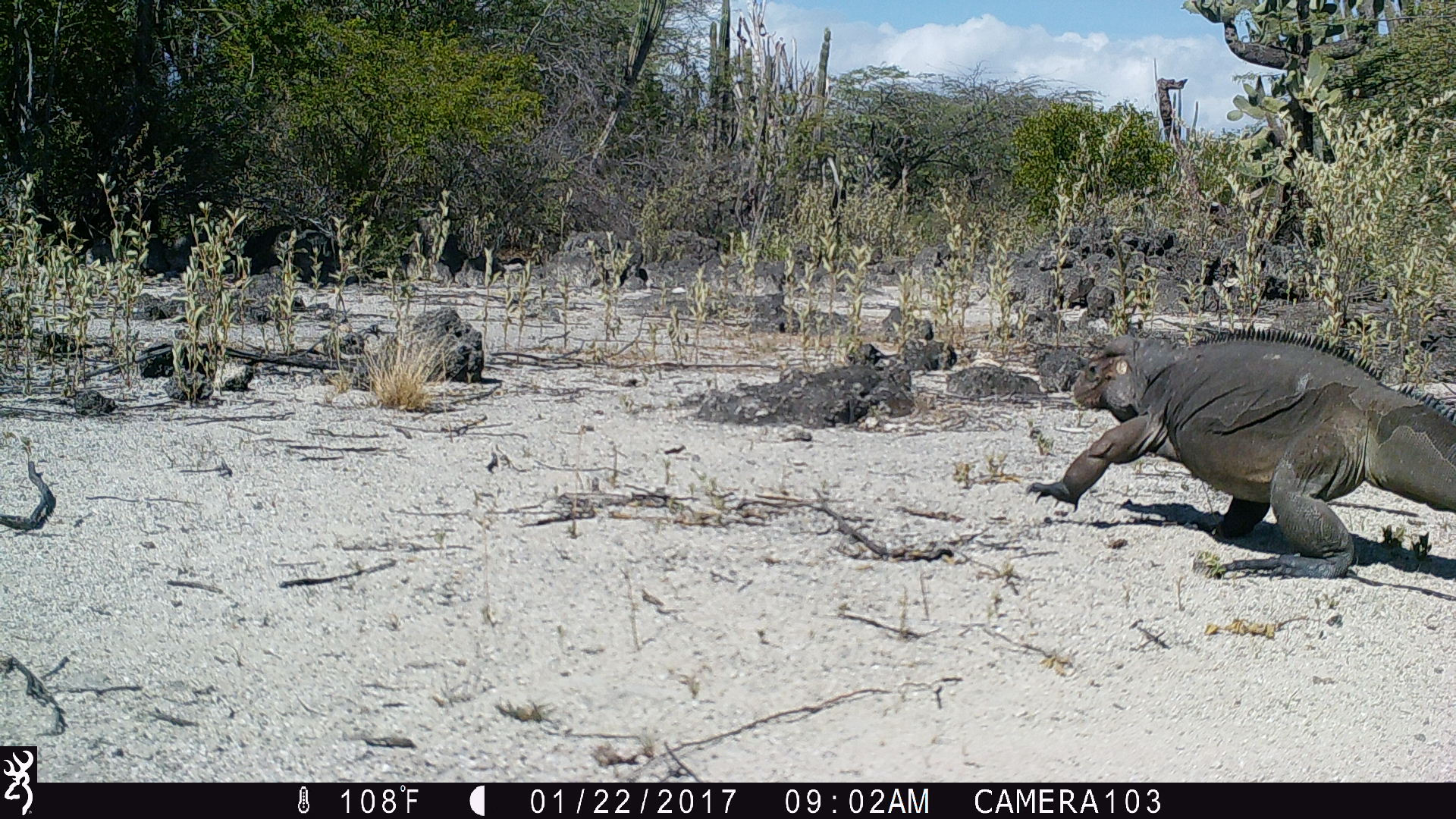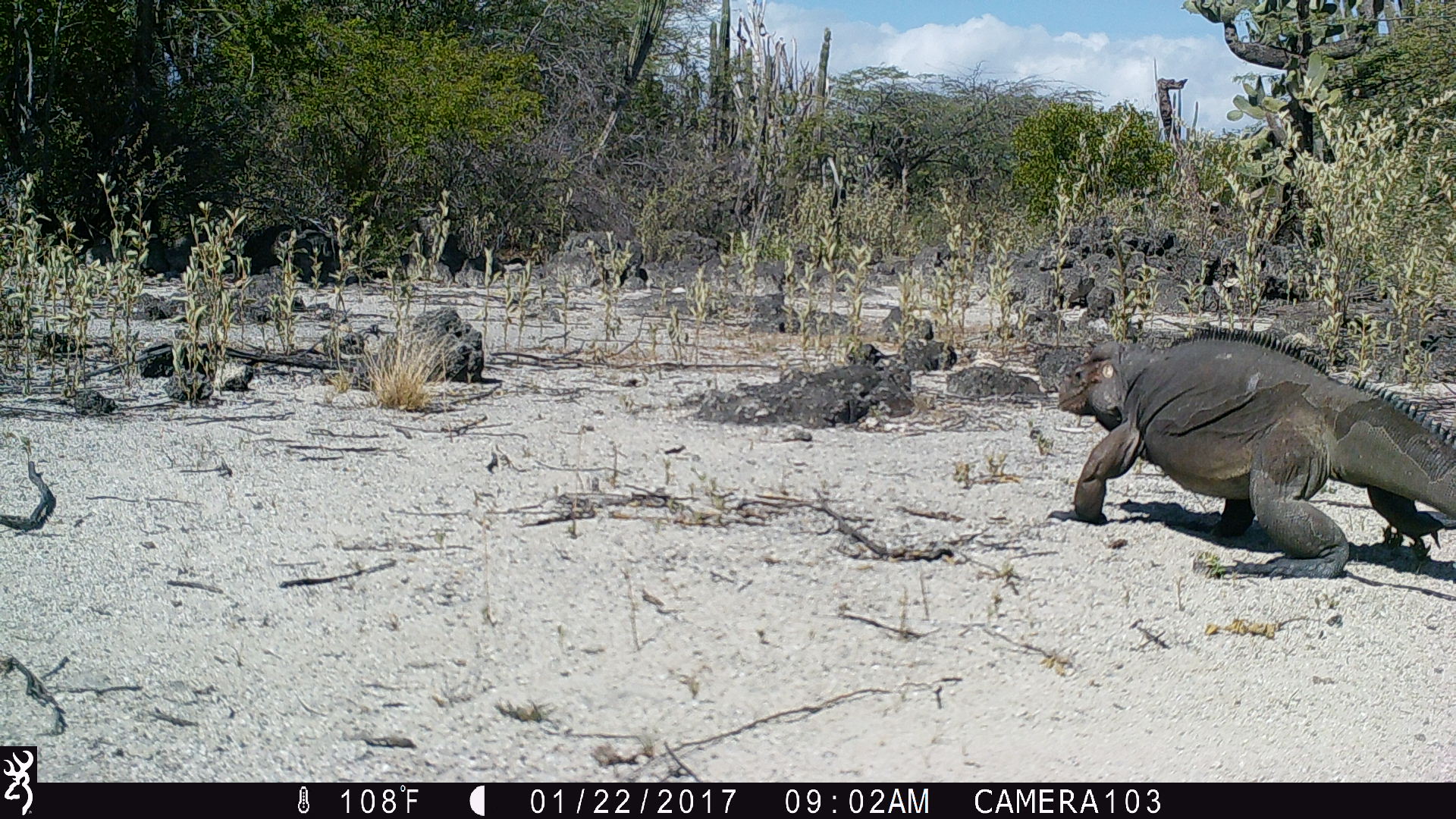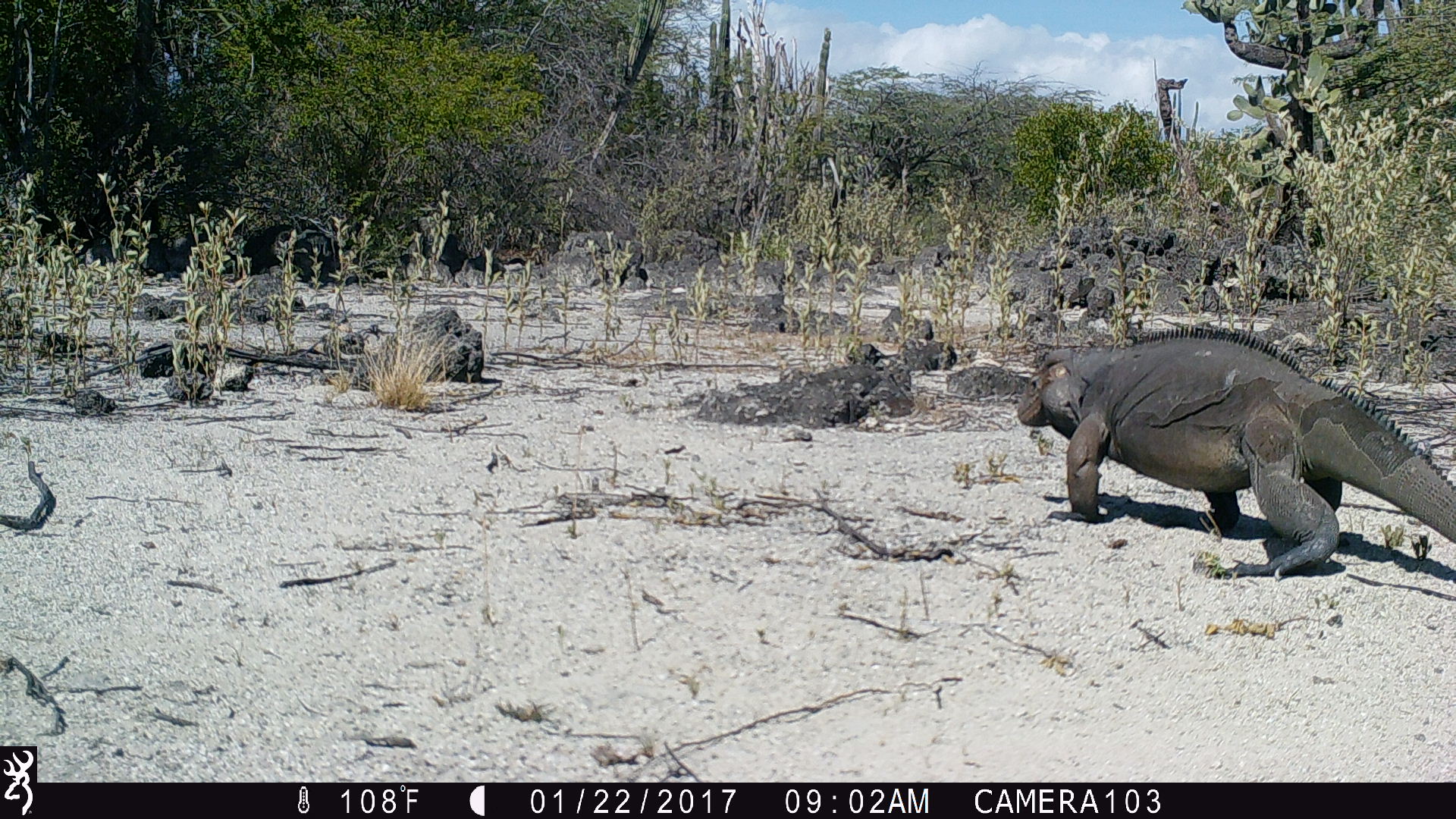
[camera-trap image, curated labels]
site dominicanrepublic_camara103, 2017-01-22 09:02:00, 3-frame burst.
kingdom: Animalia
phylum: Chordata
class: Reptilia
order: Squamata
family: Iguanidae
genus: Iguana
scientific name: Iguana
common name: typical iguanas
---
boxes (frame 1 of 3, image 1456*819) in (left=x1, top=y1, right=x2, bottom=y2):
iguana: (left=1033, top=322, right=1455, bottom=578)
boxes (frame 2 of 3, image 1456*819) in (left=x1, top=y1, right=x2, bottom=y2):
iguana: (left=1048, top=325, right=1456, bottom=571)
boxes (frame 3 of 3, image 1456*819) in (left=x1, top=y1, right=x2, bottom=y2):
iguana: (left=1012, top=325, right=1455, bottom=578)